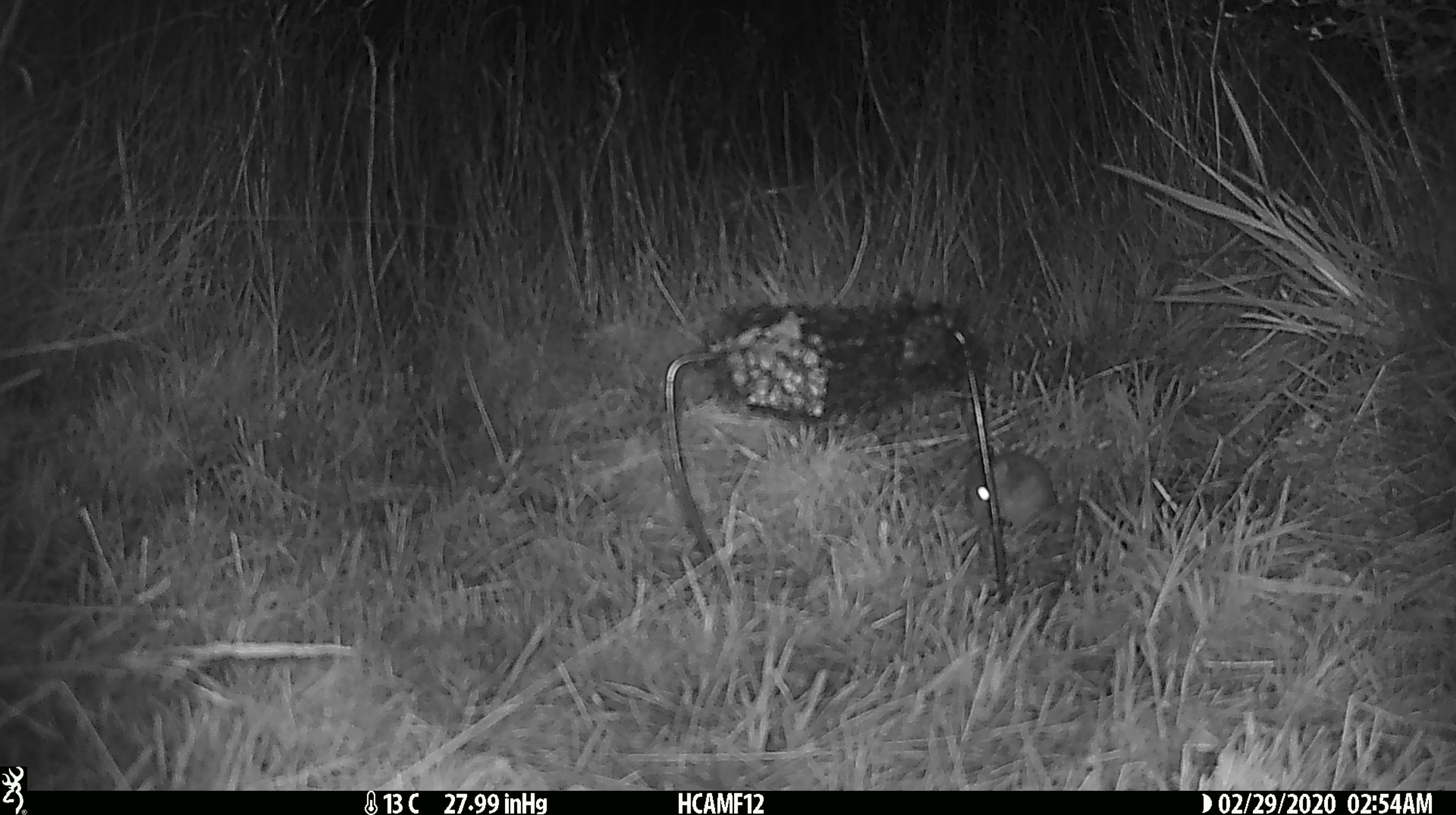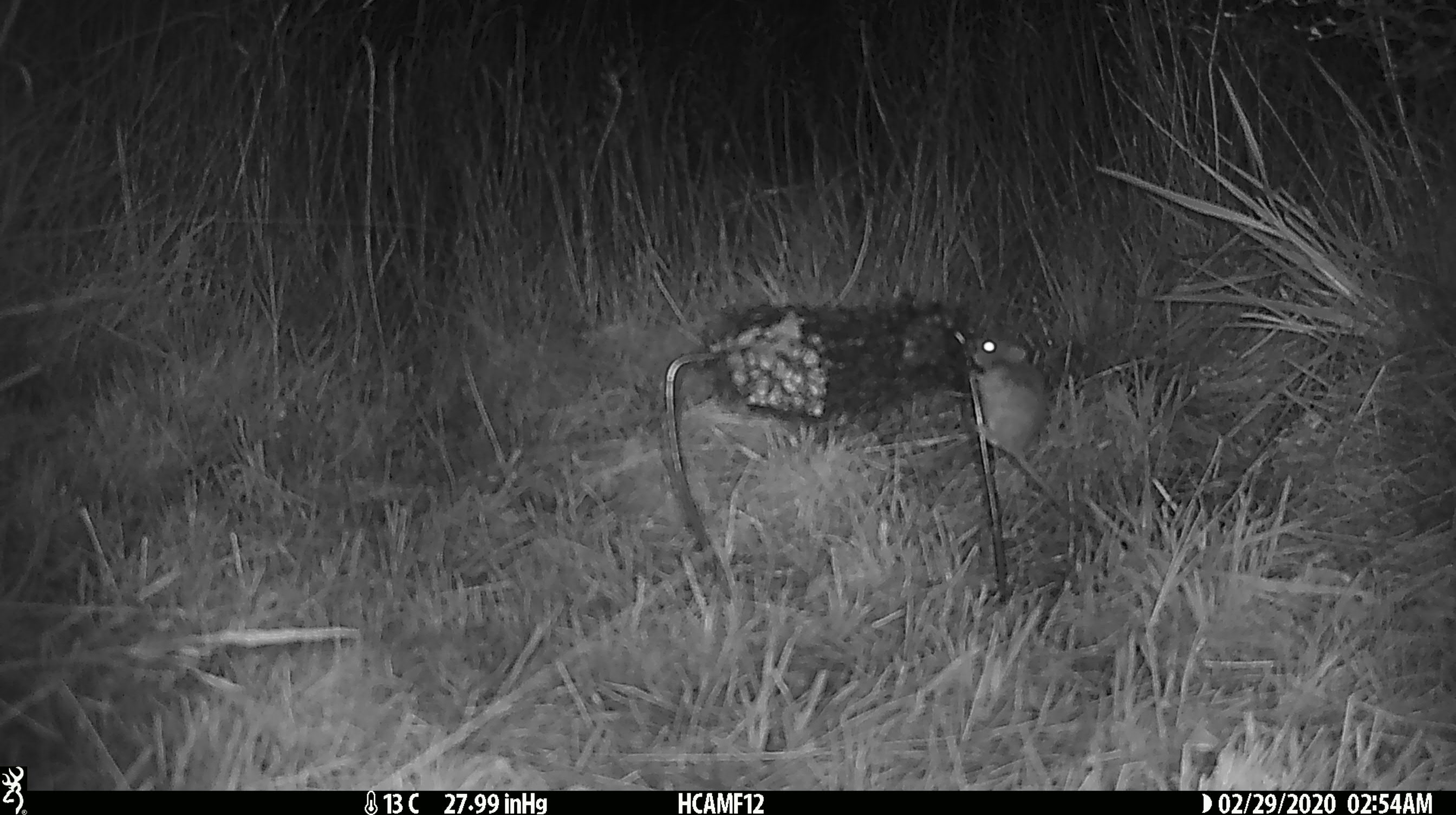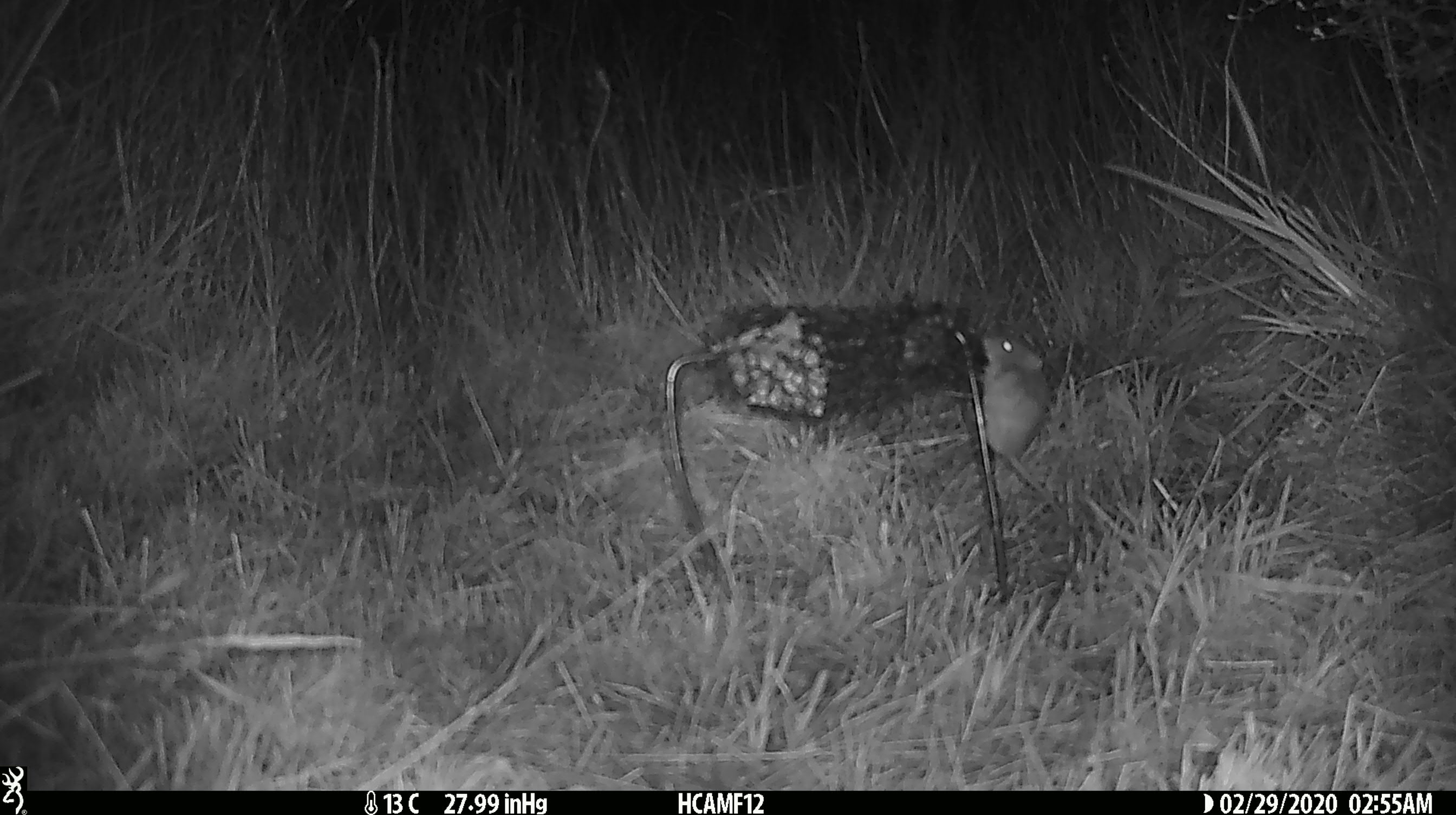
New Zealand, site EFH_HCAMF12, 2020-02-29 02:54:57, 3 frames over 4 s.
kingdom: Animalia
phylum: Chordata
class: Mammalia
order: Rodentia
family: Muridae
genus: Mus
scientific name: Mus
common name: mouse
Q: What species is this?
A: Mouse (Mus).